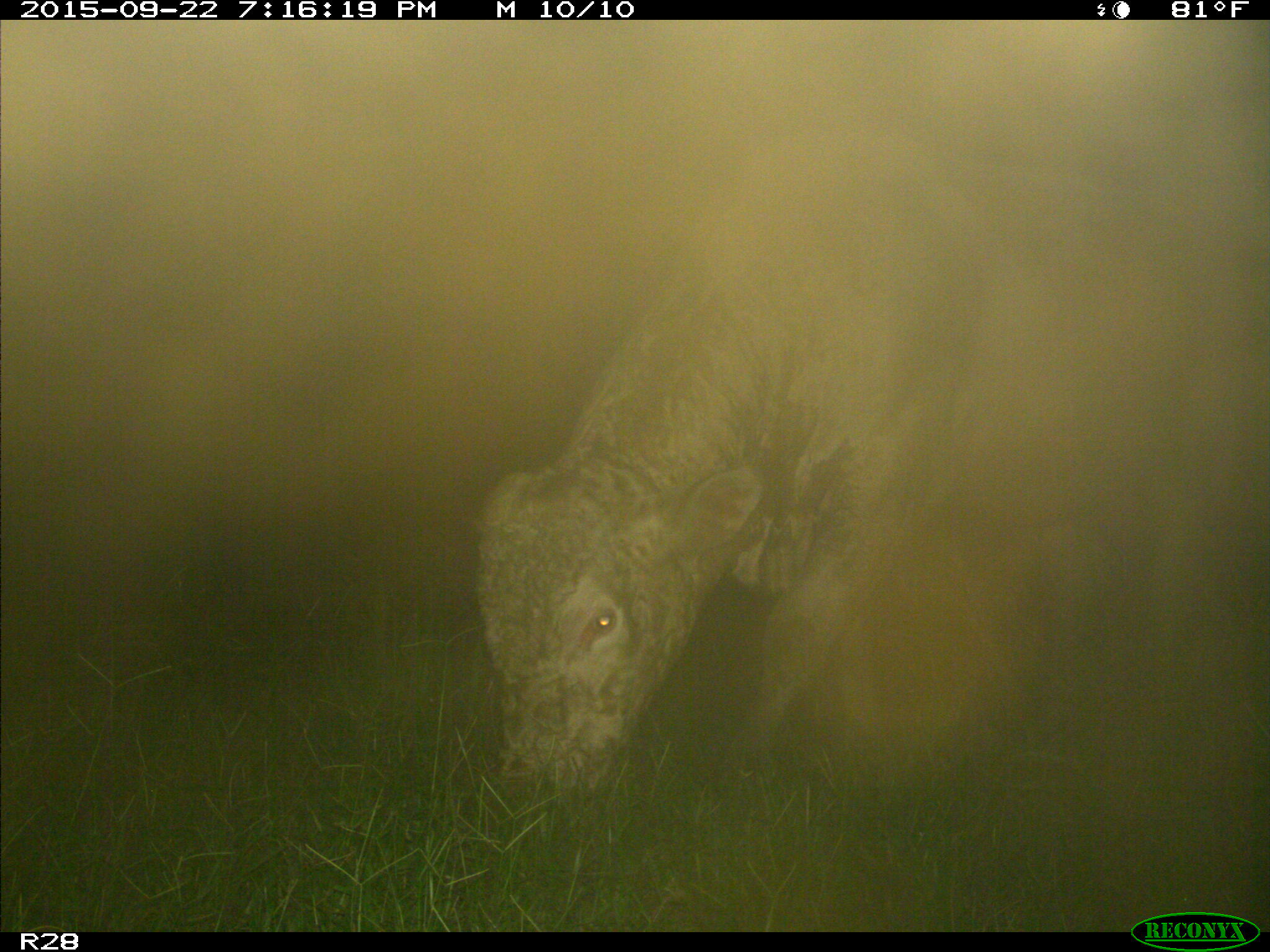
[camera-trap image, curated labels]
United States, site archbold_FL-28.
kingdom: Animalia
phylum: Chordata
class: Mammalia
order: Artiodactyla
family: Bovidae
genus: Bos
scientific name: Bos taurus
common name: domestic cow